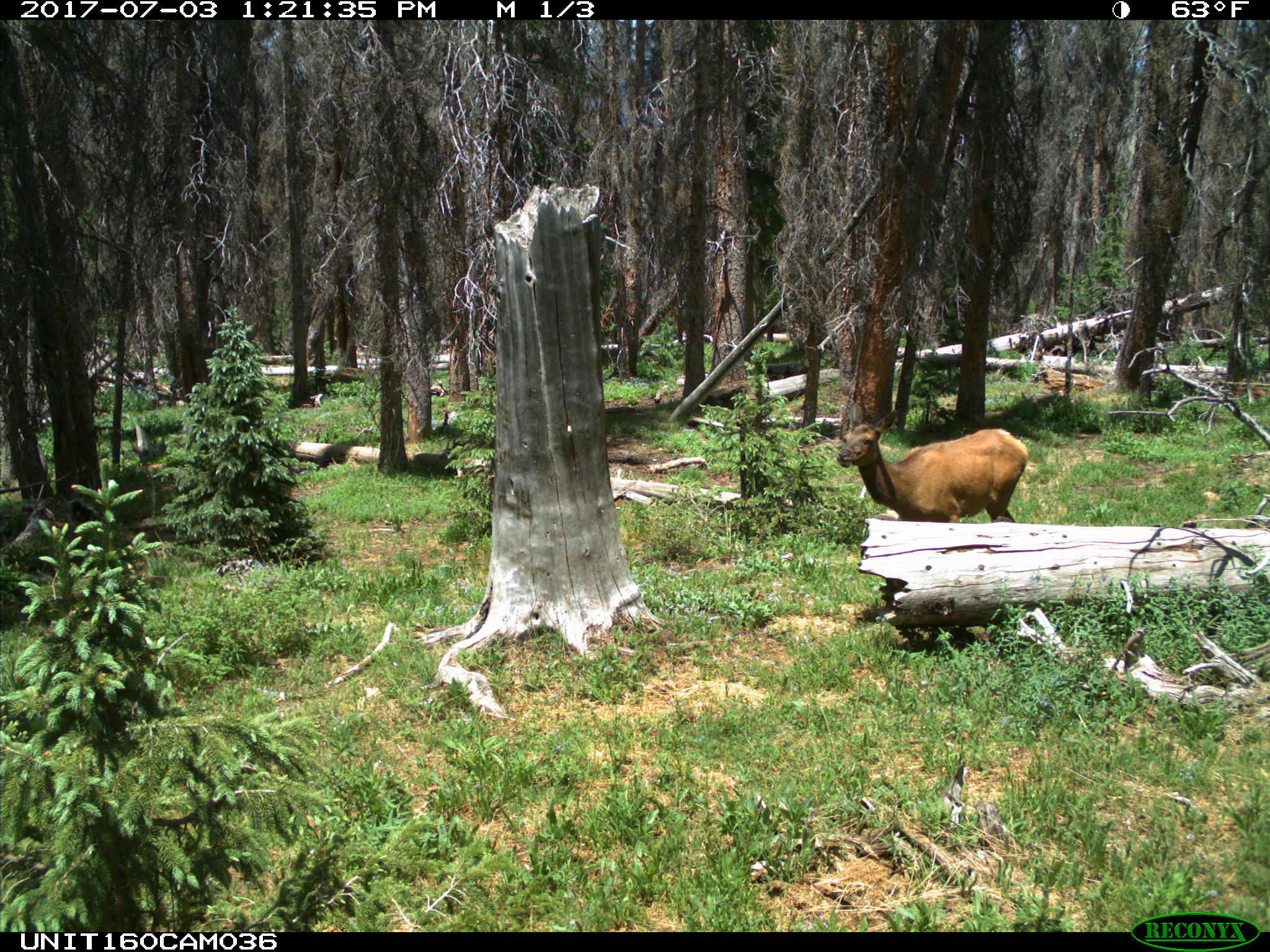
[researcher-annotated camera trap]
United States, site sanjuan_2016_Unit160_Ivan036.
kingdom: Animalia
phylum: Chordata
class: Mammalia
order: Artiodactyla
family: Cervidae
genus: Cervus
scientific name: Cervus elaphus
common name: red deer